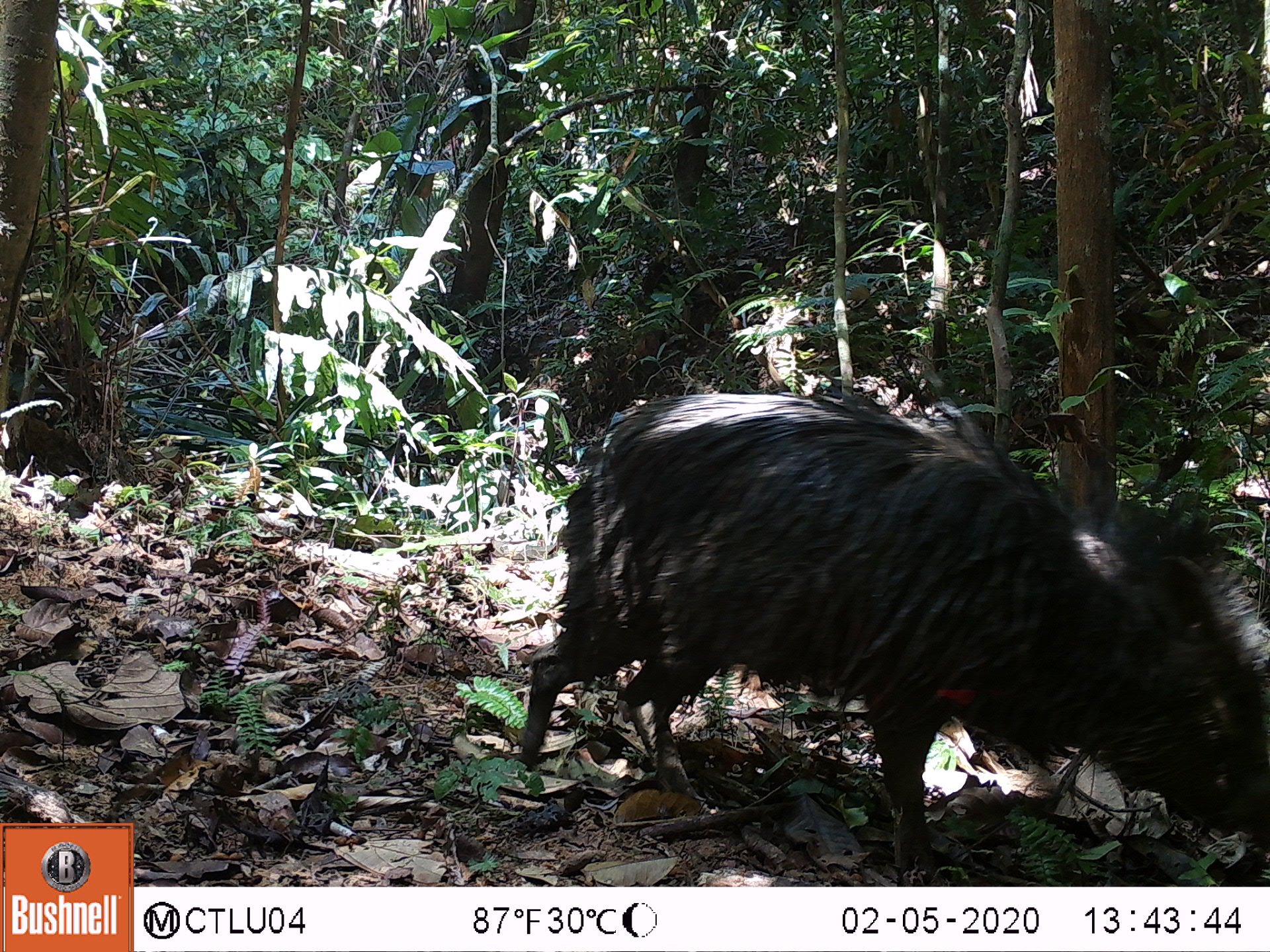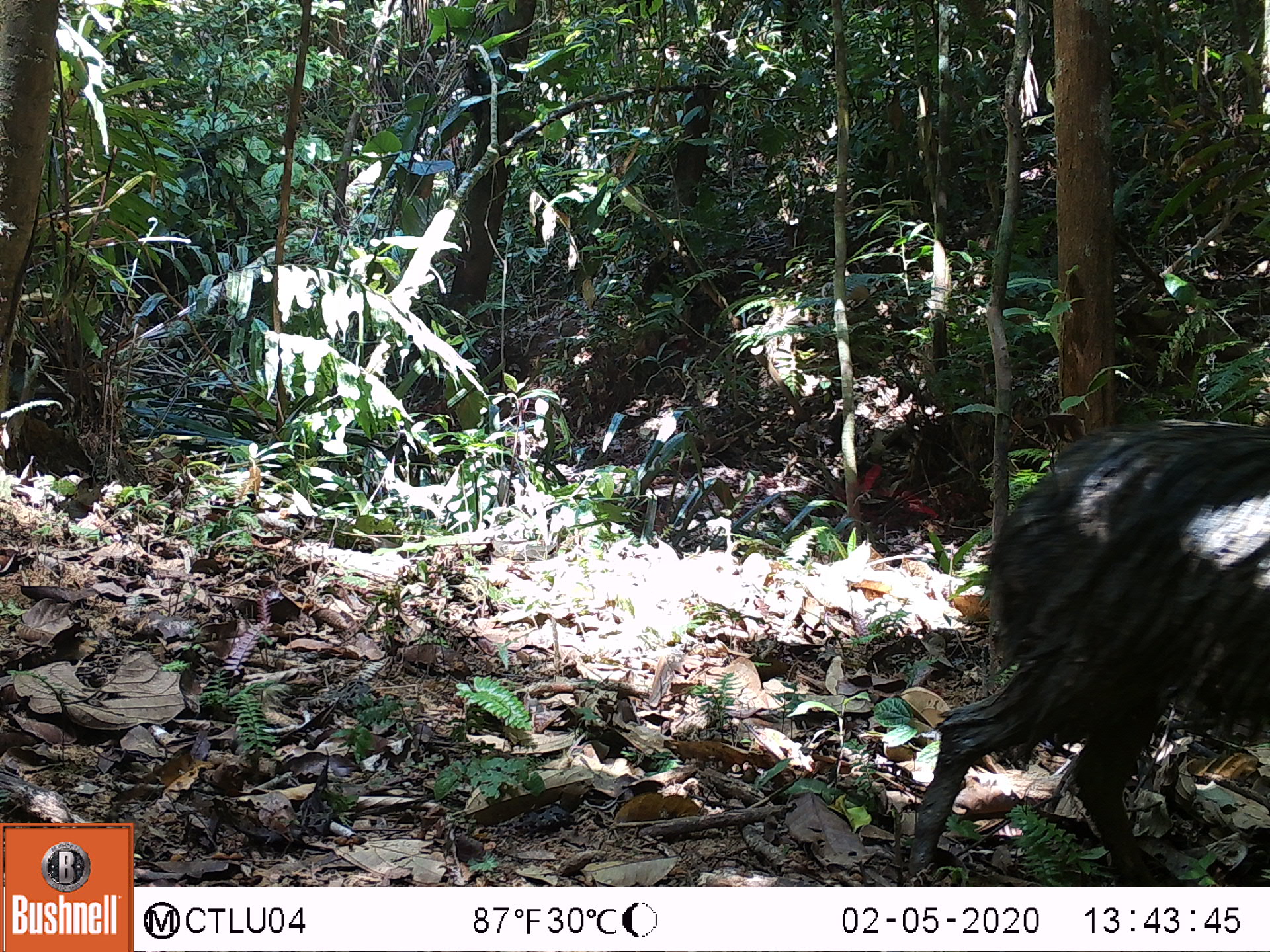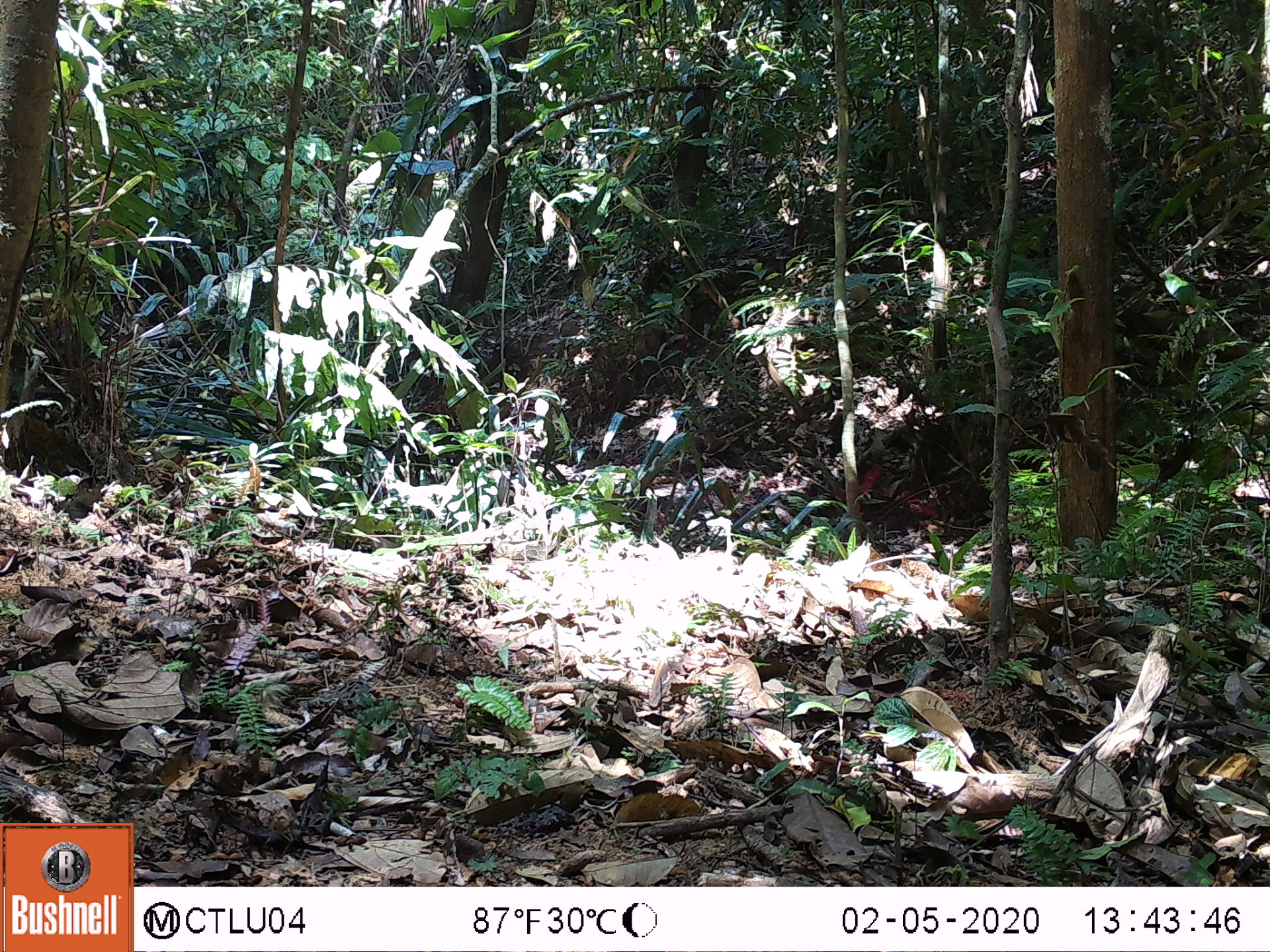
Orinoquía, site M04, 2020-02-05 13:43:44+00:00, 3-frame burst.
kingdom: Animalia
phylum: Chordata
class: Mammalia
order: Artiodactyla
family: Tayassuidae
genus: Pecari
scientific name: Pecari tajacu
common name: collared peccary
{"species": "collared peccary (Pecari tajacu)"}